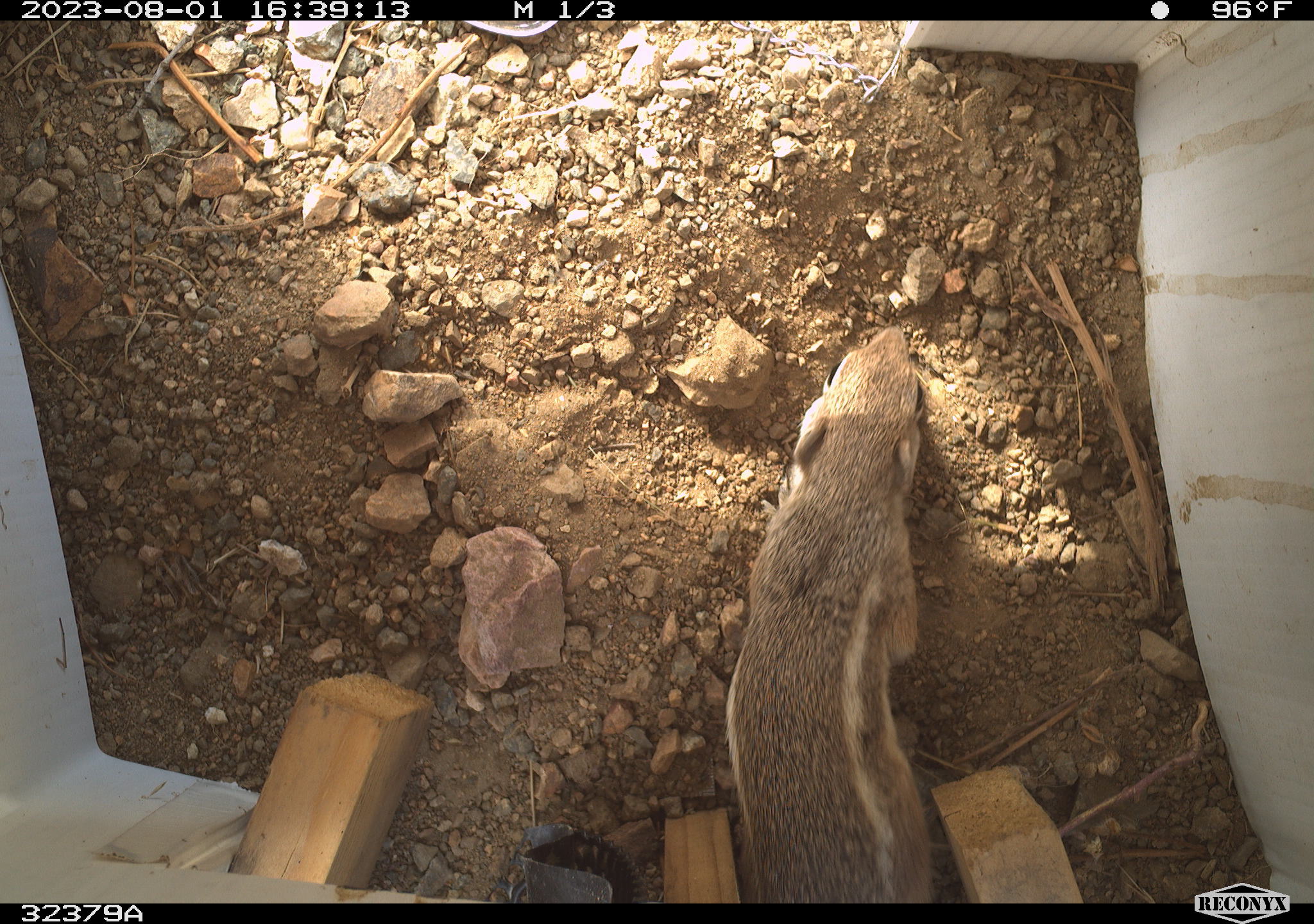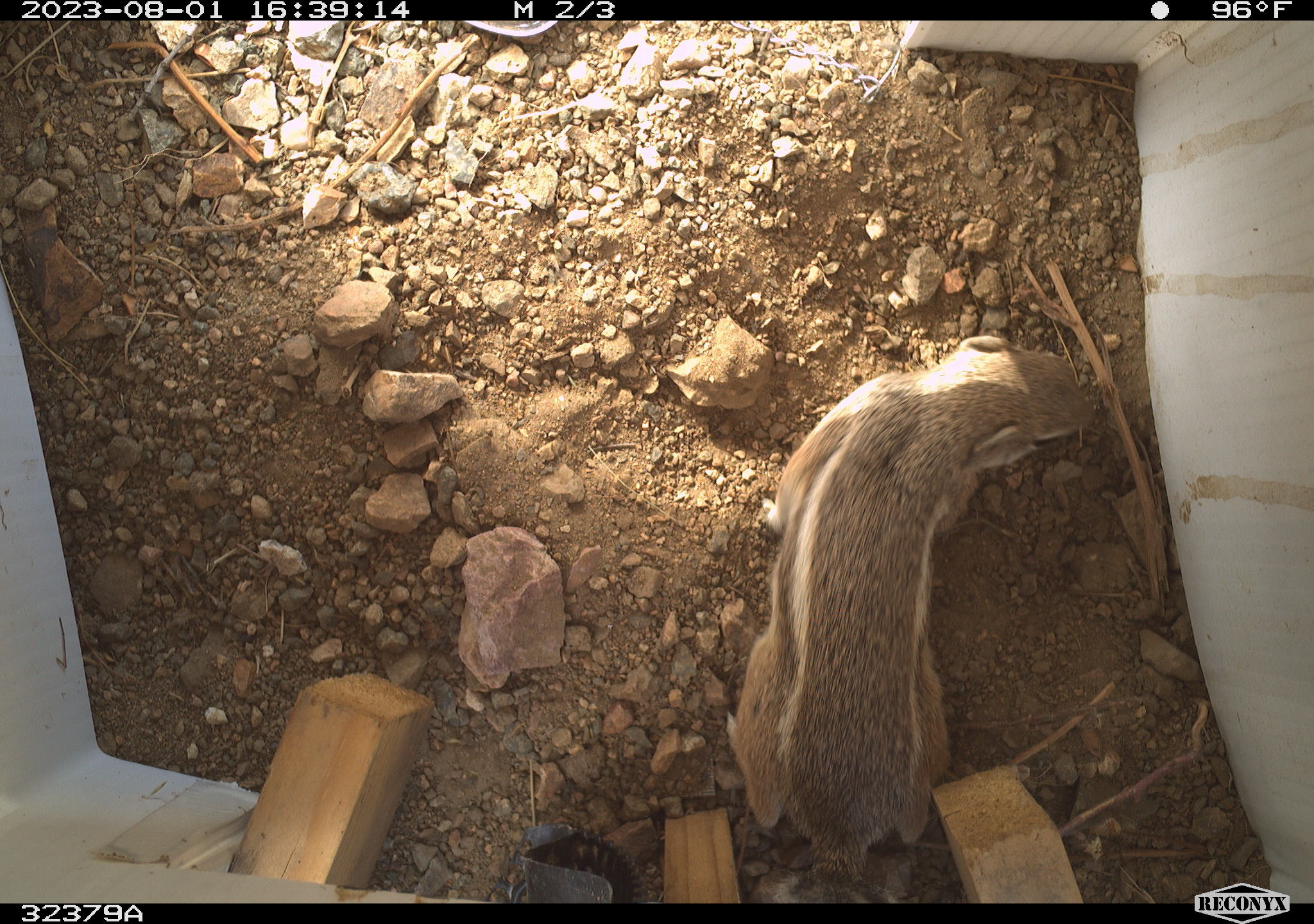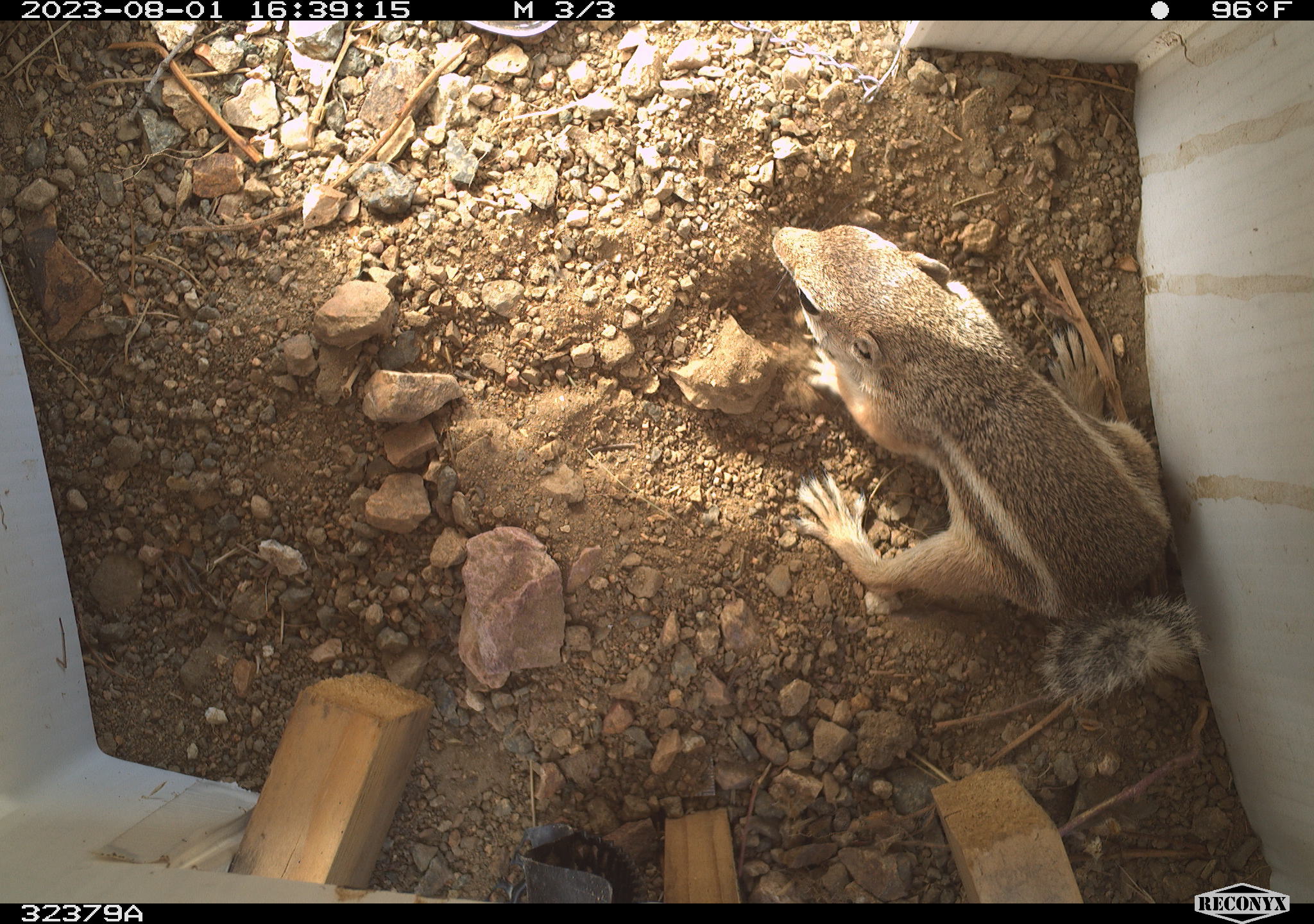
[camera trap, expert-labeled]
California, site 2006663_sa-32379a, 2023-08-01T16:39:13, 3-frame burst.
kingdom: Animalia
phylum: Chordata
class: Mammalia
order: Rodentia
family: Sciuridae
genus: Ammospermophilus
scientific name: Ammospermophilus leucurus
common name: white-tailed antelope squirrel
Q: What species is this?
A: White-tailed antelope squirrel (Ammospermophilus leucurus).